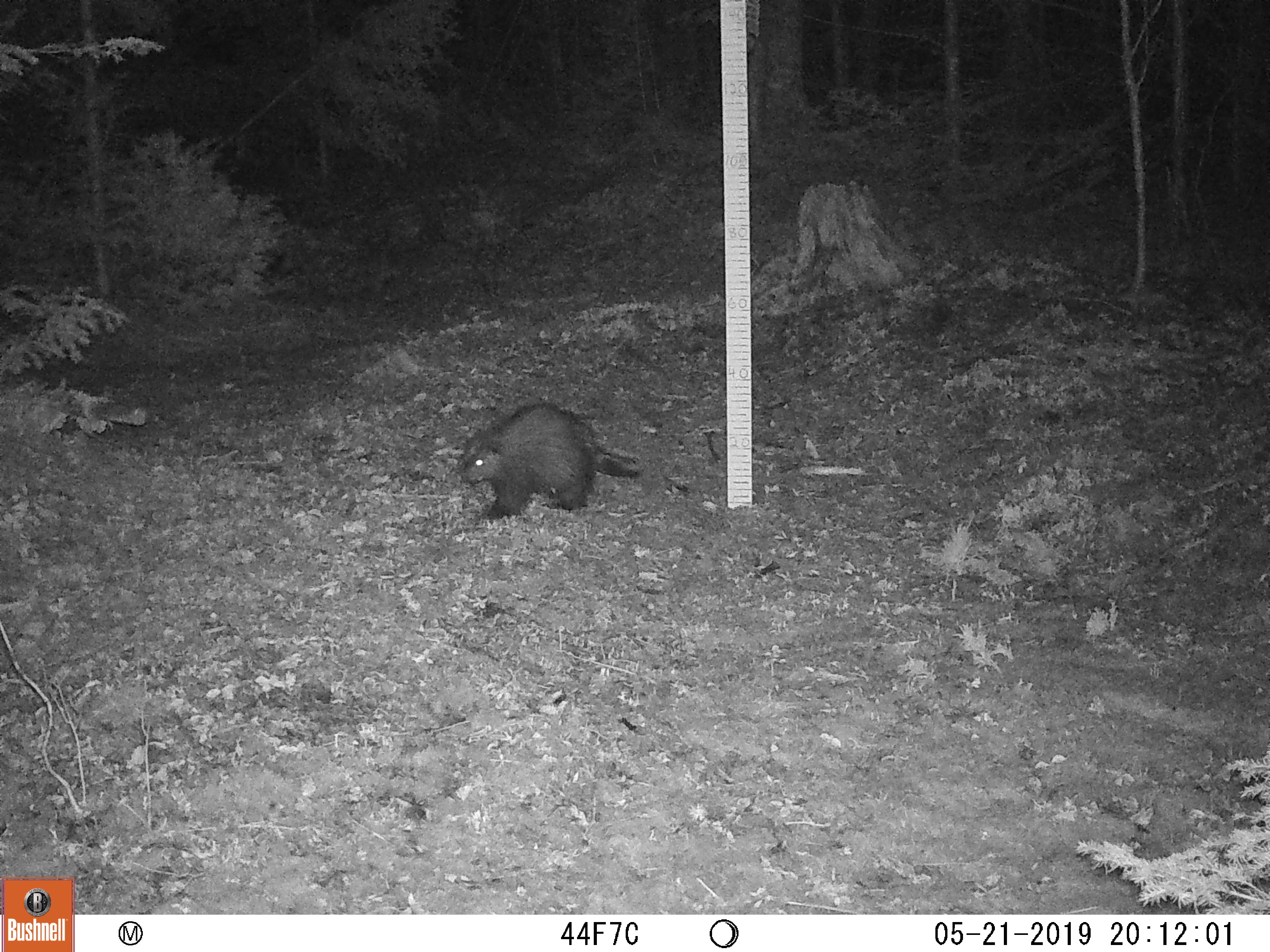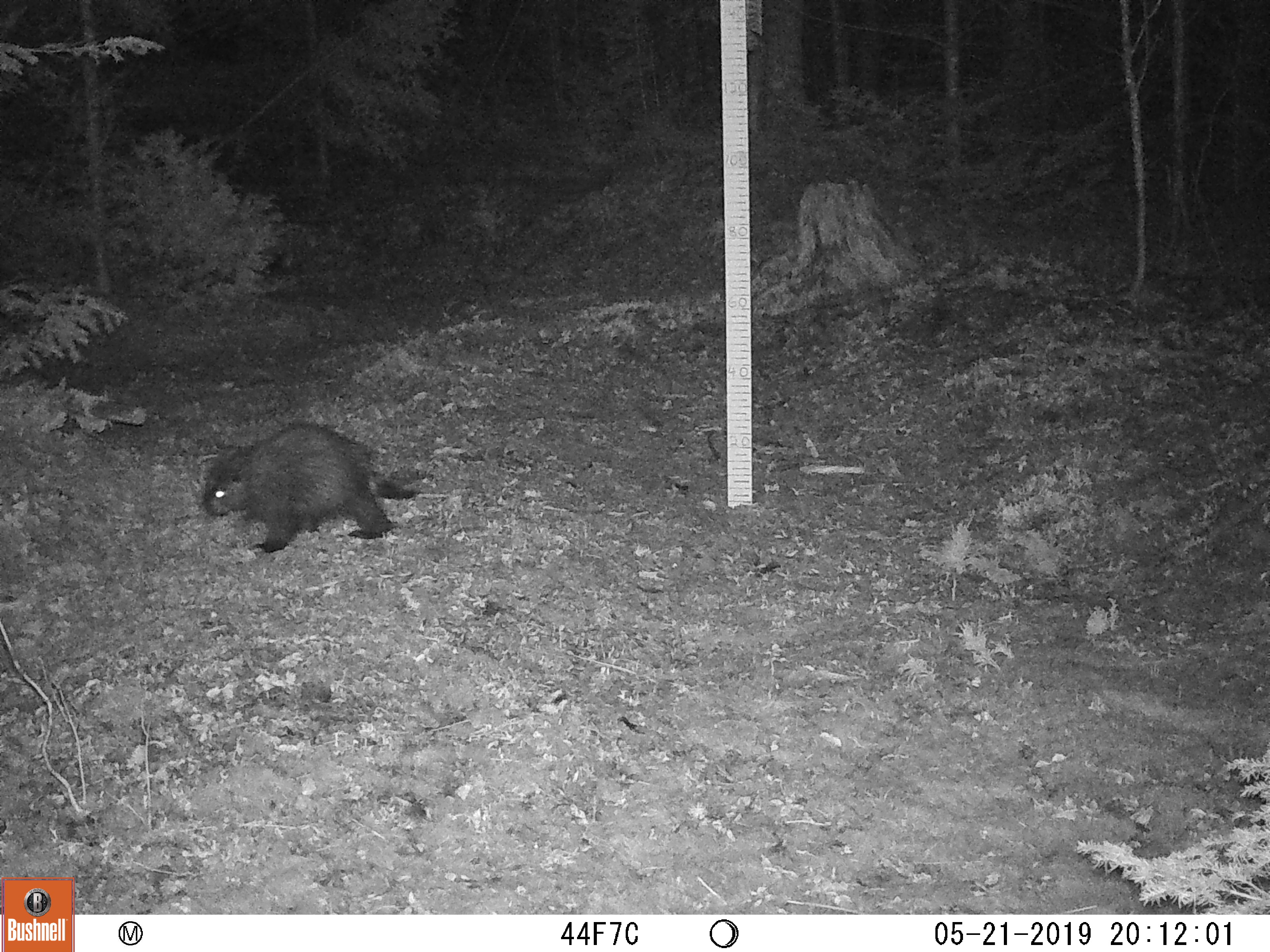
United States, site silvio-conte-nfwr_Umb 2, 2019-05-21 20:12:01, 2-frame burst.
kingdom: Animalia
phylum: Chordata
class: Mammalia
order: Rodentia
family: Sciuridae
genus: Marmota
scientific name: Marmota monax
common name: woodchuck